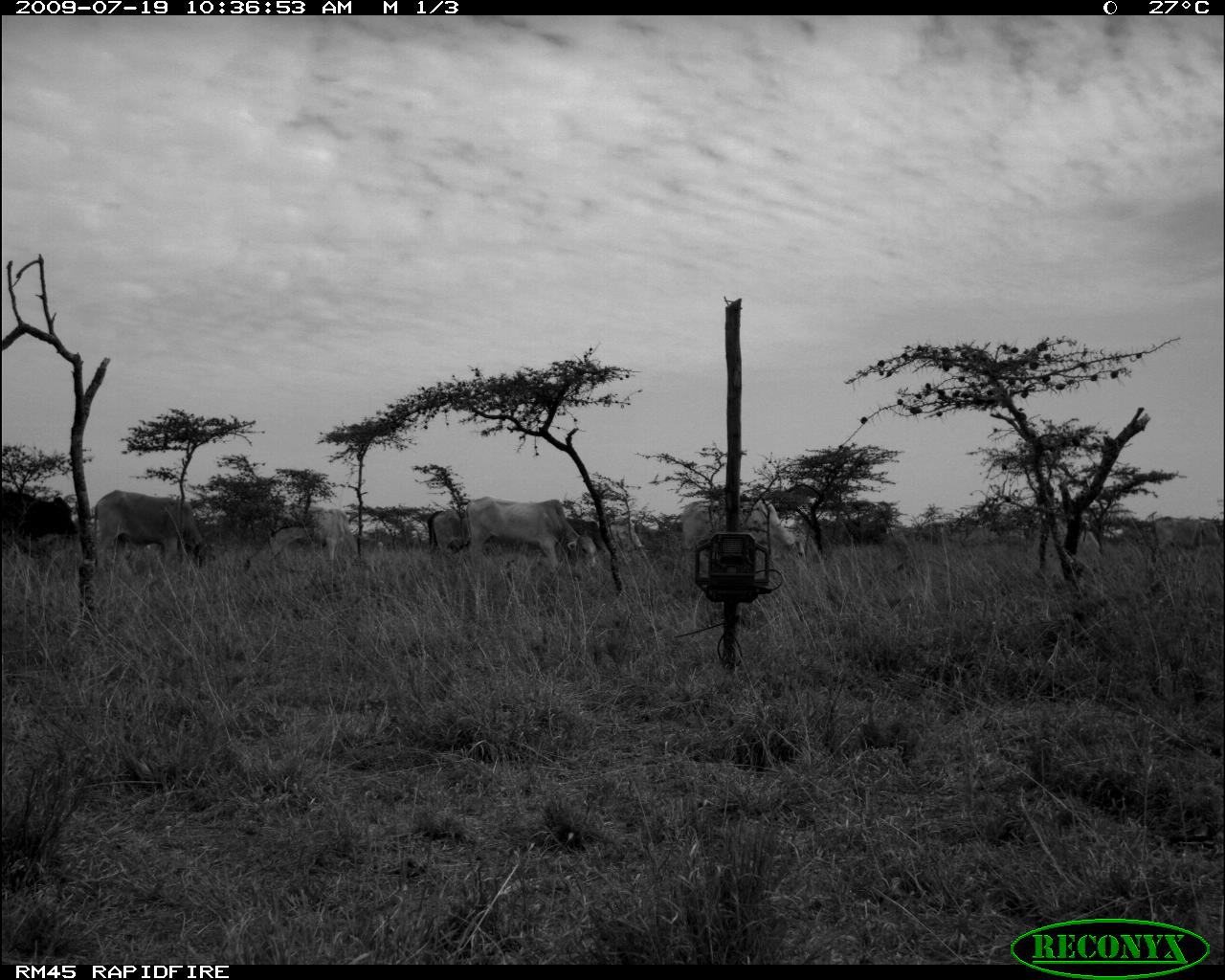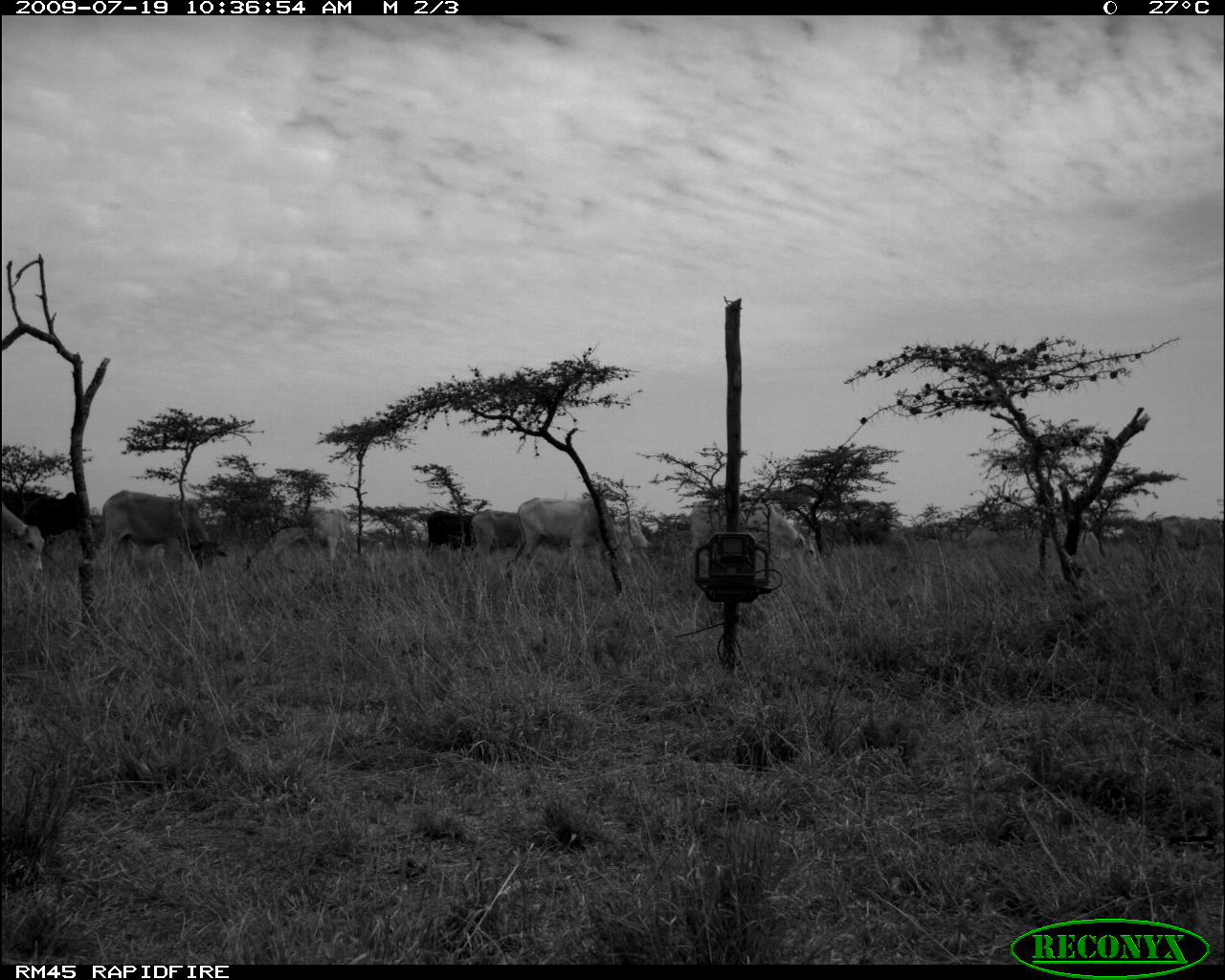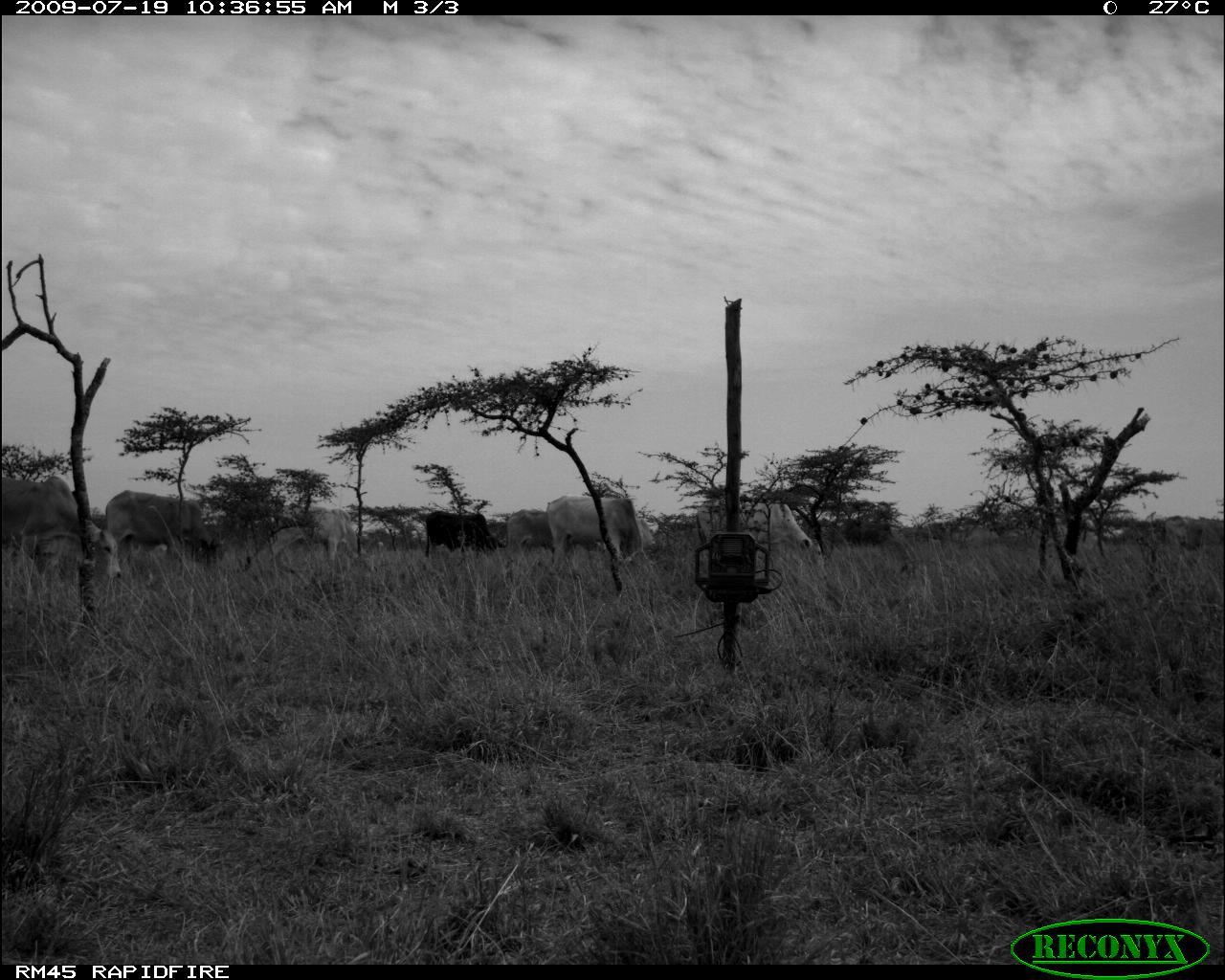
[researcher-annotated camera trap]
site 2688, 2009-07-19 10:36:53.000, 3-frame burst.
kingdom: Animalia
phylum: Chordata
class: Mammalia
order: Artiodactyla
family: Bovidae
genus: Bos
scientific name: Bos taurus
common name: domestic cattle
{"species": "Bos taurus (domestic cattle)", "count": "6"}